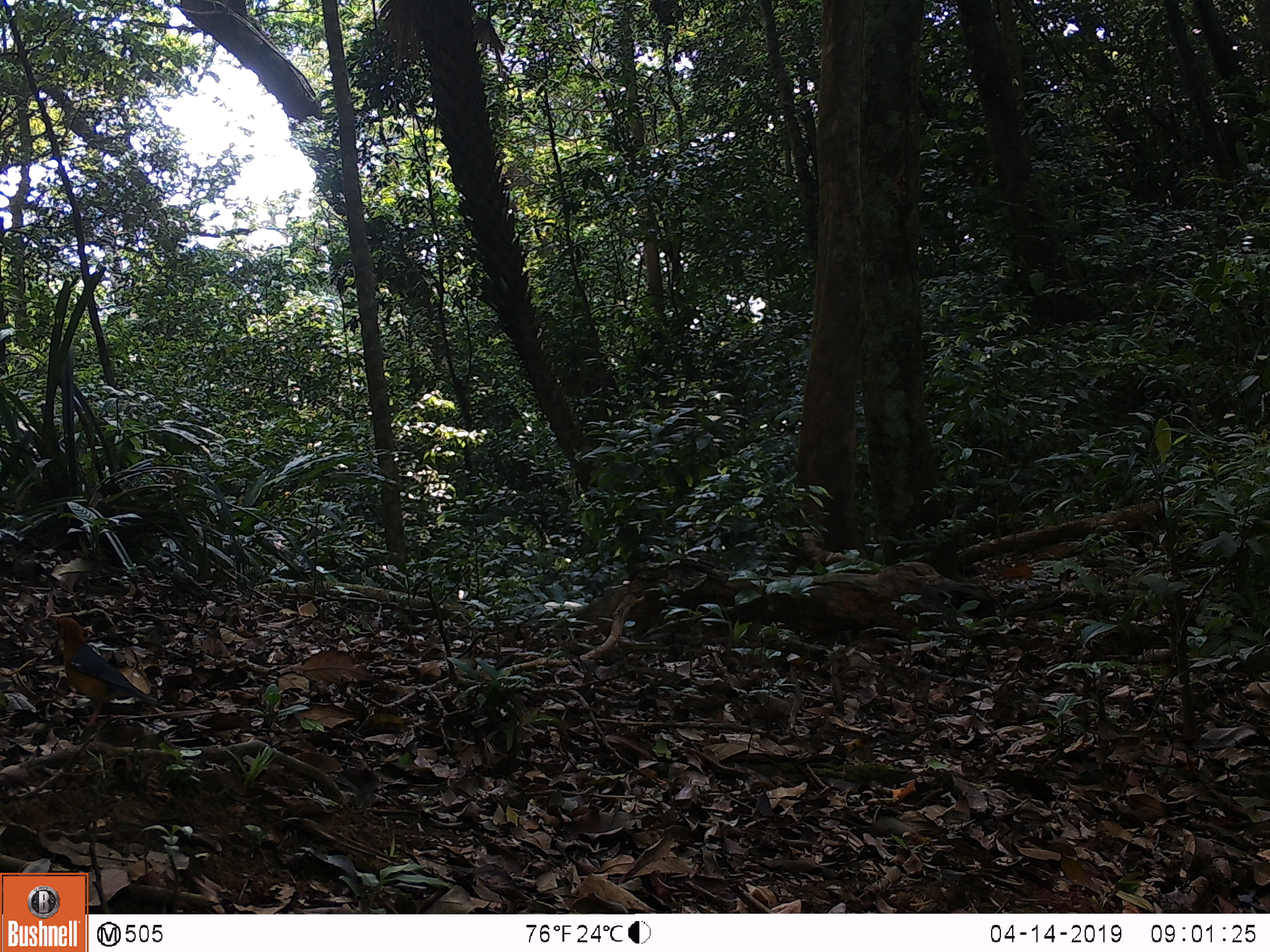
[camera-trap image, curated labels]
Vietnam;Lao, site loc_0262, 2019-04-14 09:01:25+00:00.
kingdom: Animalia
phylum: Chordata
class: Aves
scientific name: Aves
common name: bird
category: unidentified bird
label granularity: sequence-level